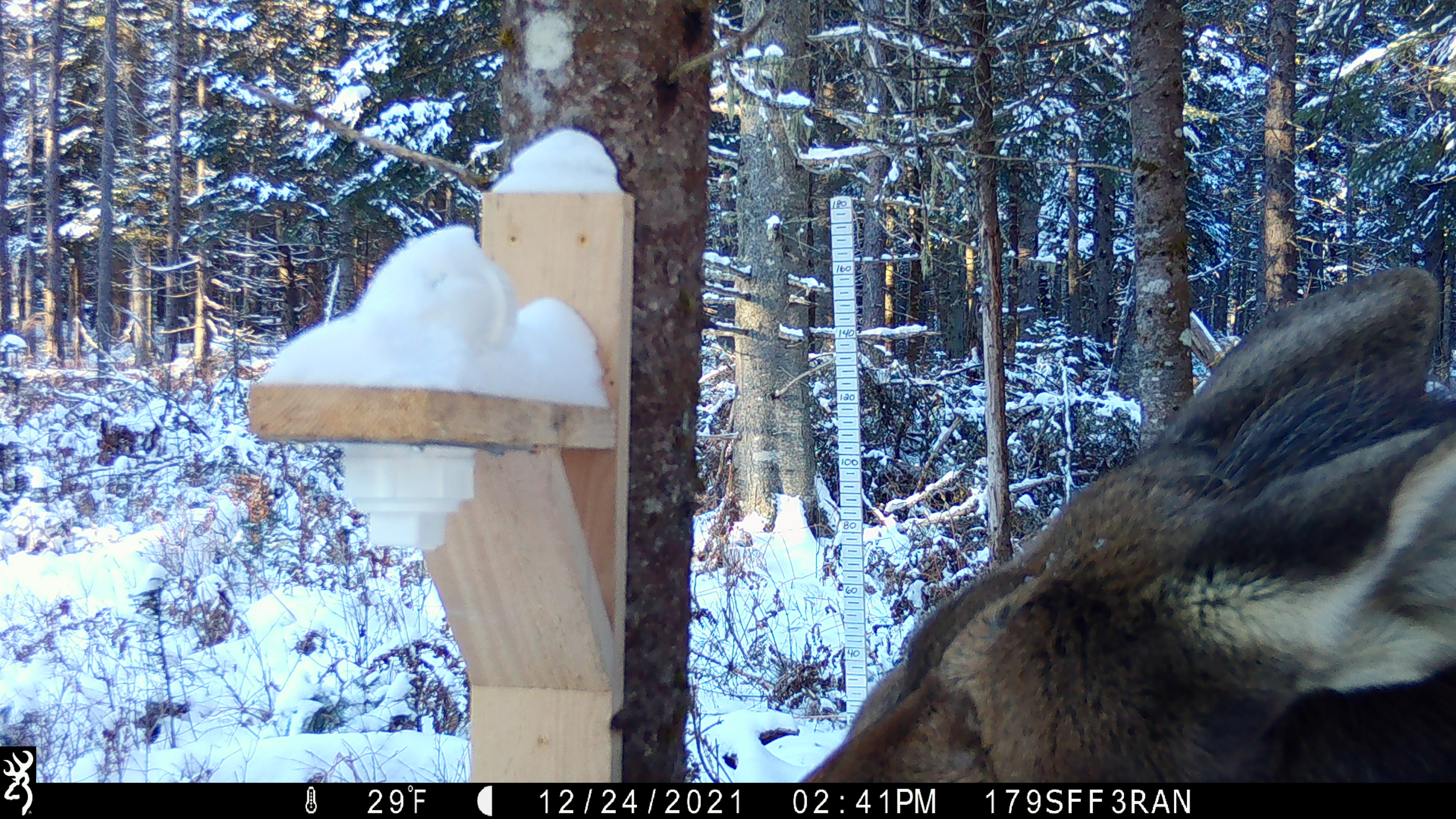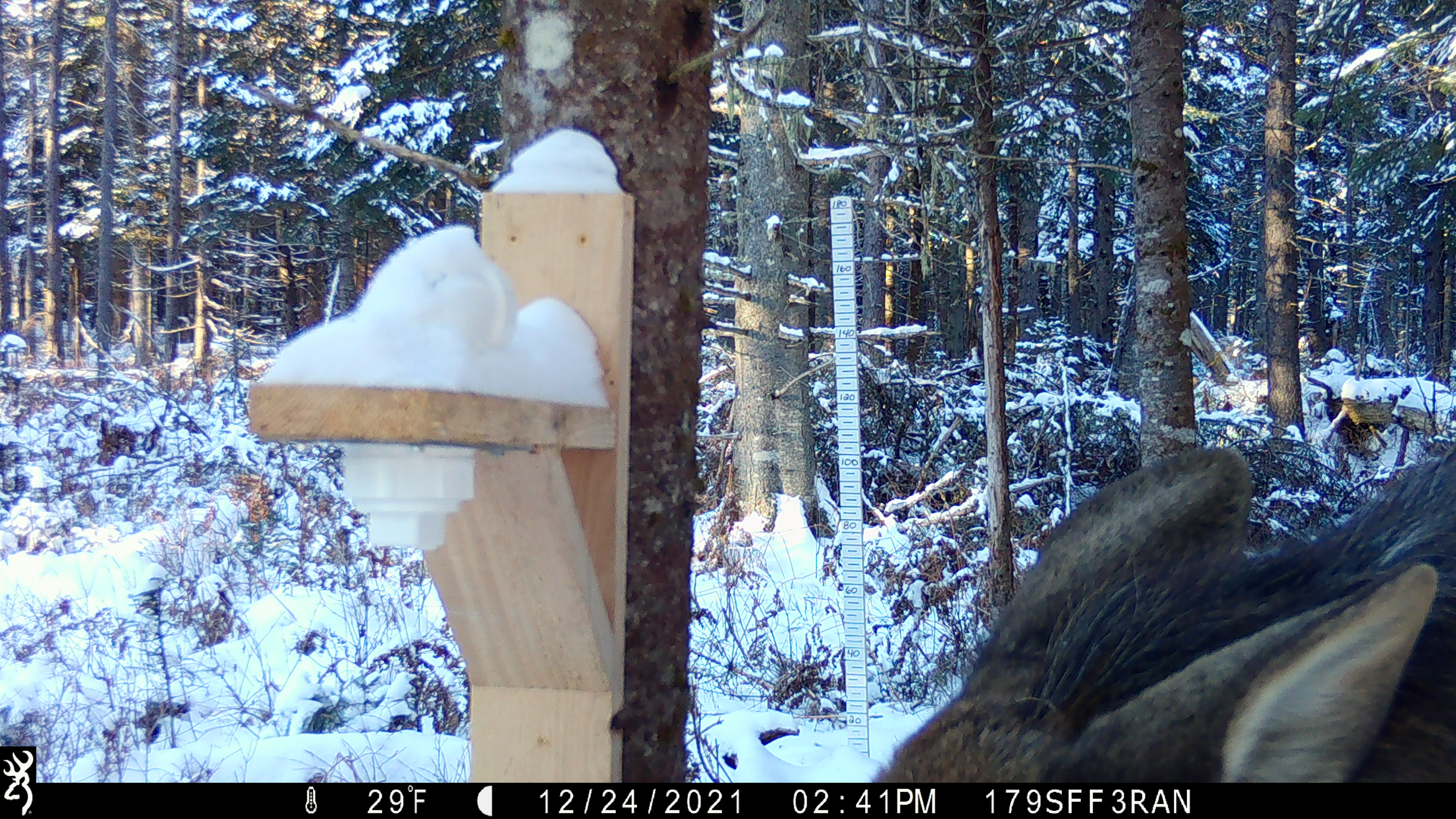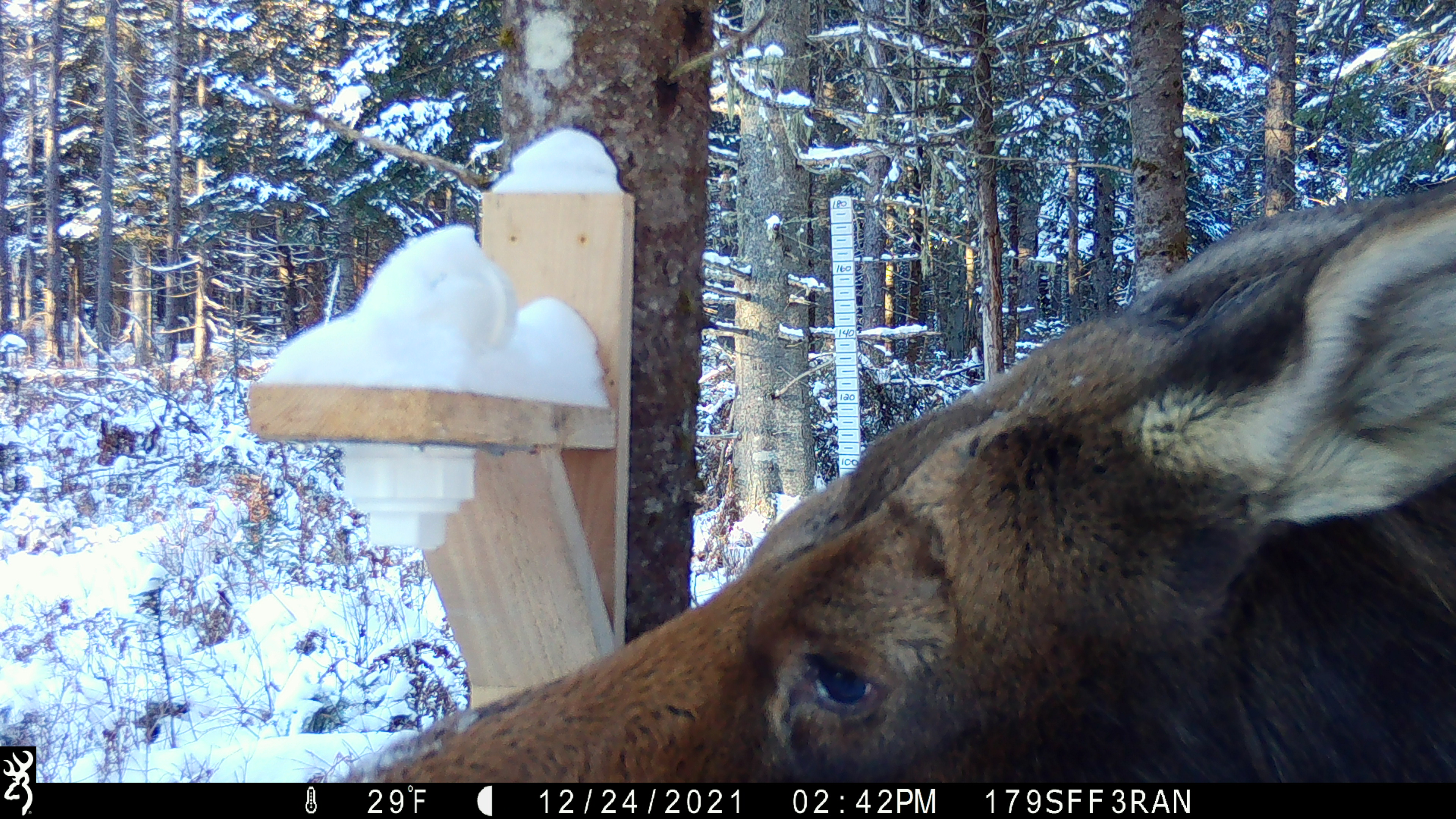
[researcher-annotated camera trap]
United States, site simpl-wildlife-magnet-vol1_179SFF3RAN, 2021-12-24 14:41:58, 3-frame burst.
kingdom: Animalia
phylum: Chordata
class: Mammalia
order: Artiodactyla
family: Cervidae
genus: Alces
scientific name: Alces alces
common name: moose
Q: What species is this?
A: Moose (Alces alces).